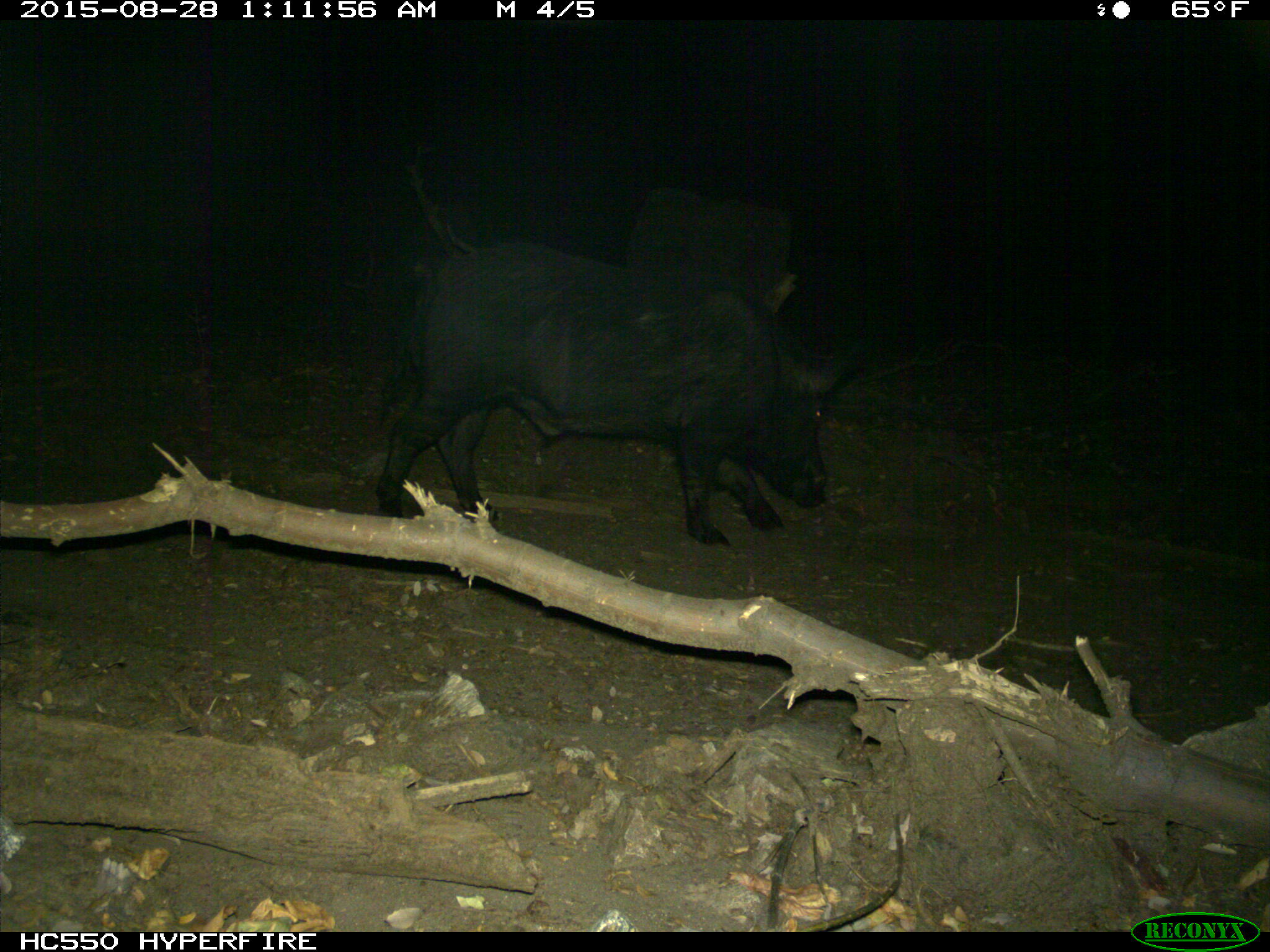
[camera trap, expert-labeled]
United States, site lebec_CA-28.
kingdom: Animalia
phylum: Chordata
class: Mammalia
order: Artiodactyla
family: Suidae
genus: Sus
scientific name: Sus scrofa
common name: wild boar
Sus scrofa (wild boar).